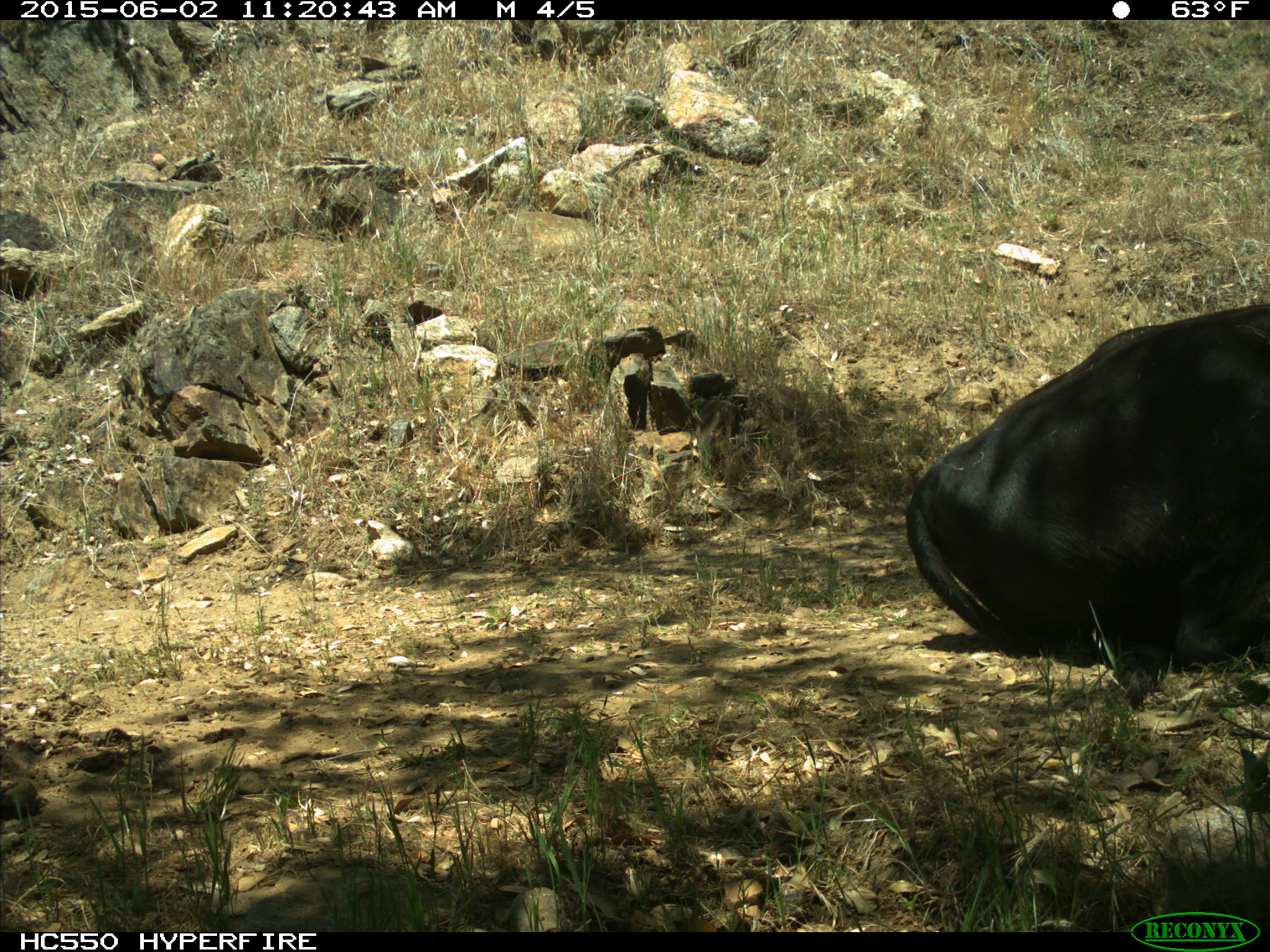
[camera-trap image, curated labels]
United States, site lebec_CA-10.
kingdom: Animalia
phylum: Chordata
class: Mammalia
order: Artiodactyla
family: Bovidae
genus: Bos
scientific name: Bos taurus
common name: domestic cow